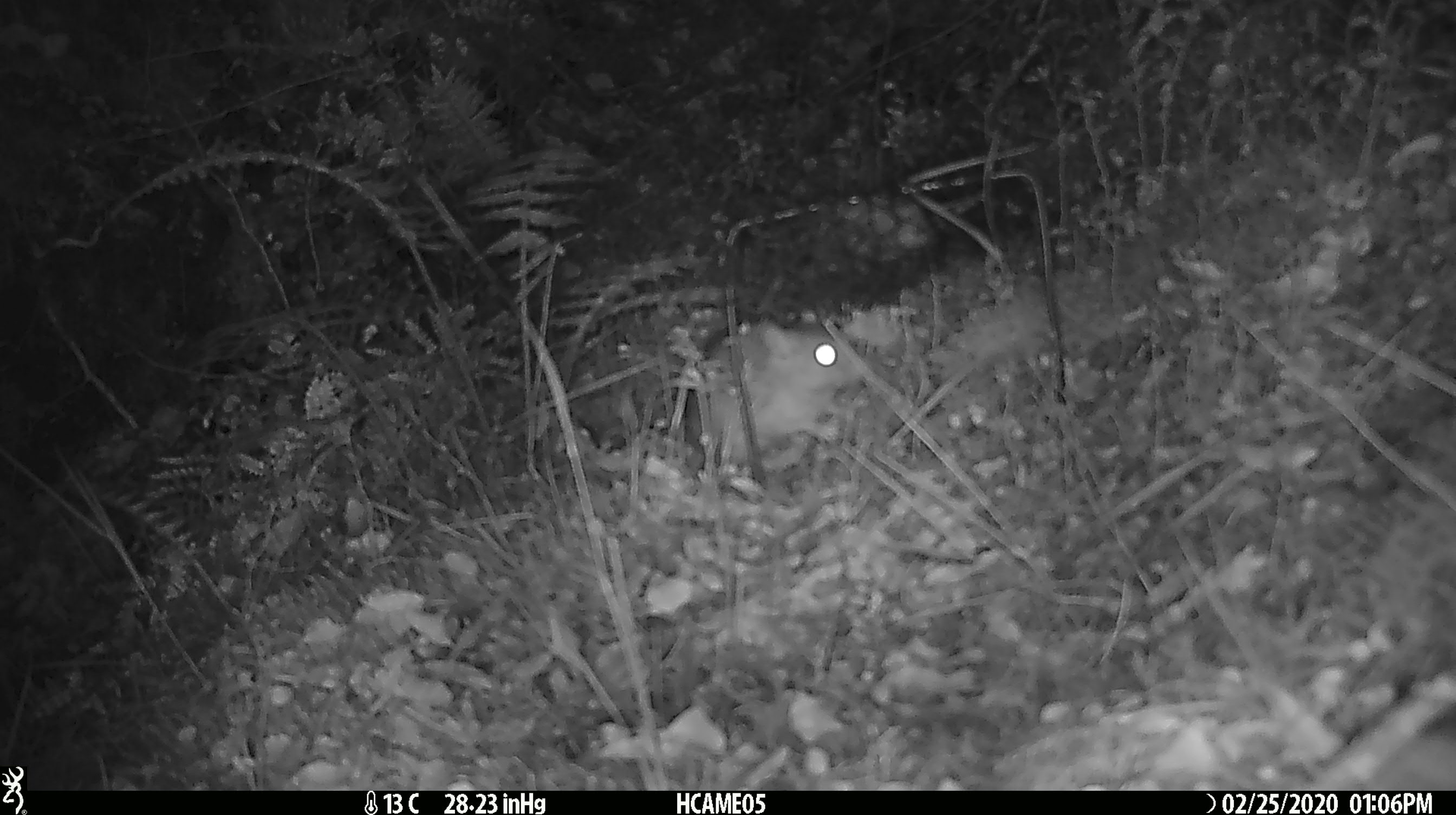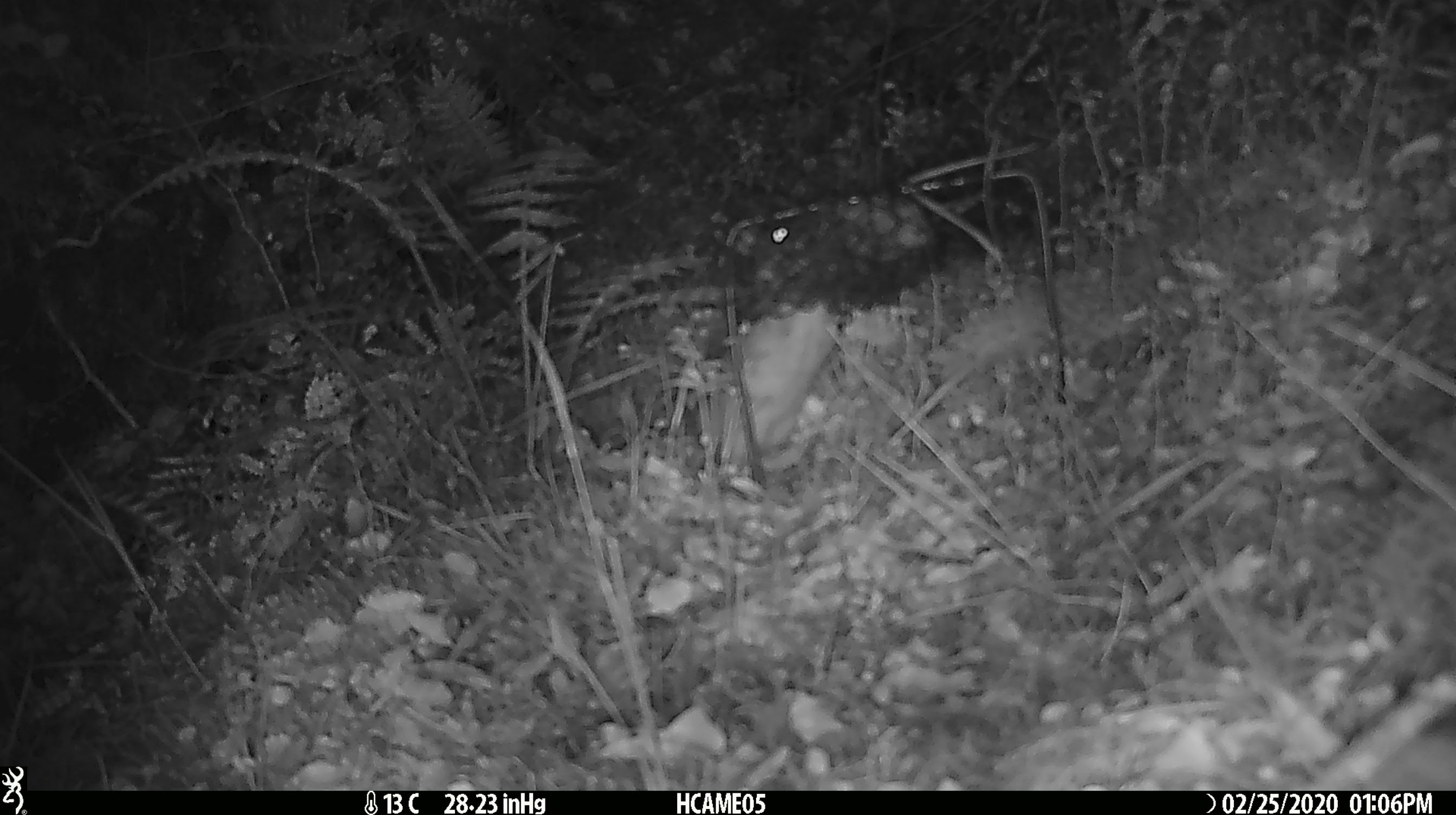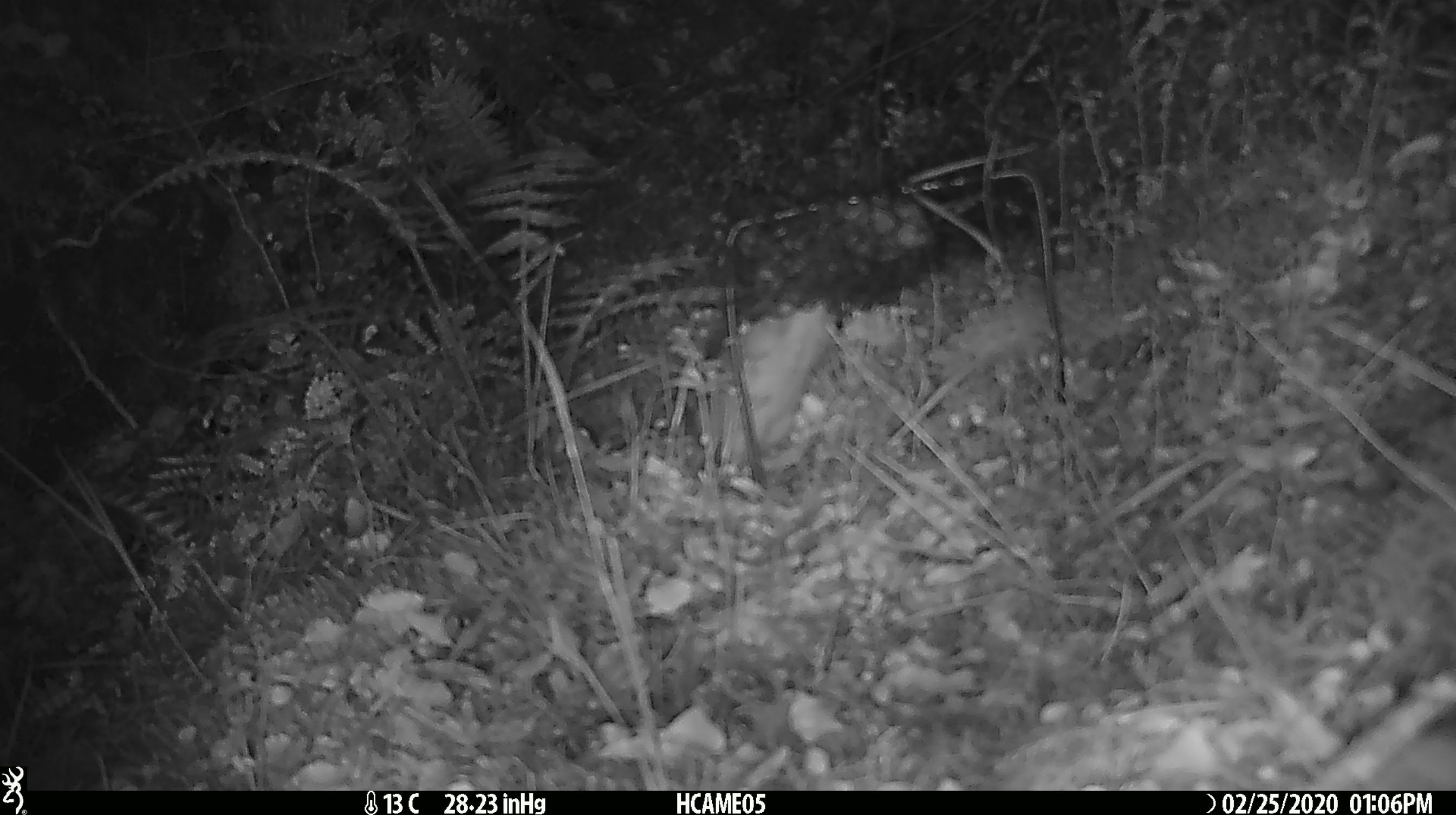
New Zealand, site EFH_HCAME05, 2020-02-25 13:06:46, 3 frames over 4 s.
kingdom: Animalia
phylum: Chordata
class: Mammalia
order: Rodentia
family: Muridae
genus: Rattus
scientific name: Rattus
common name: rat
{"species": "rat (Rattus)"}